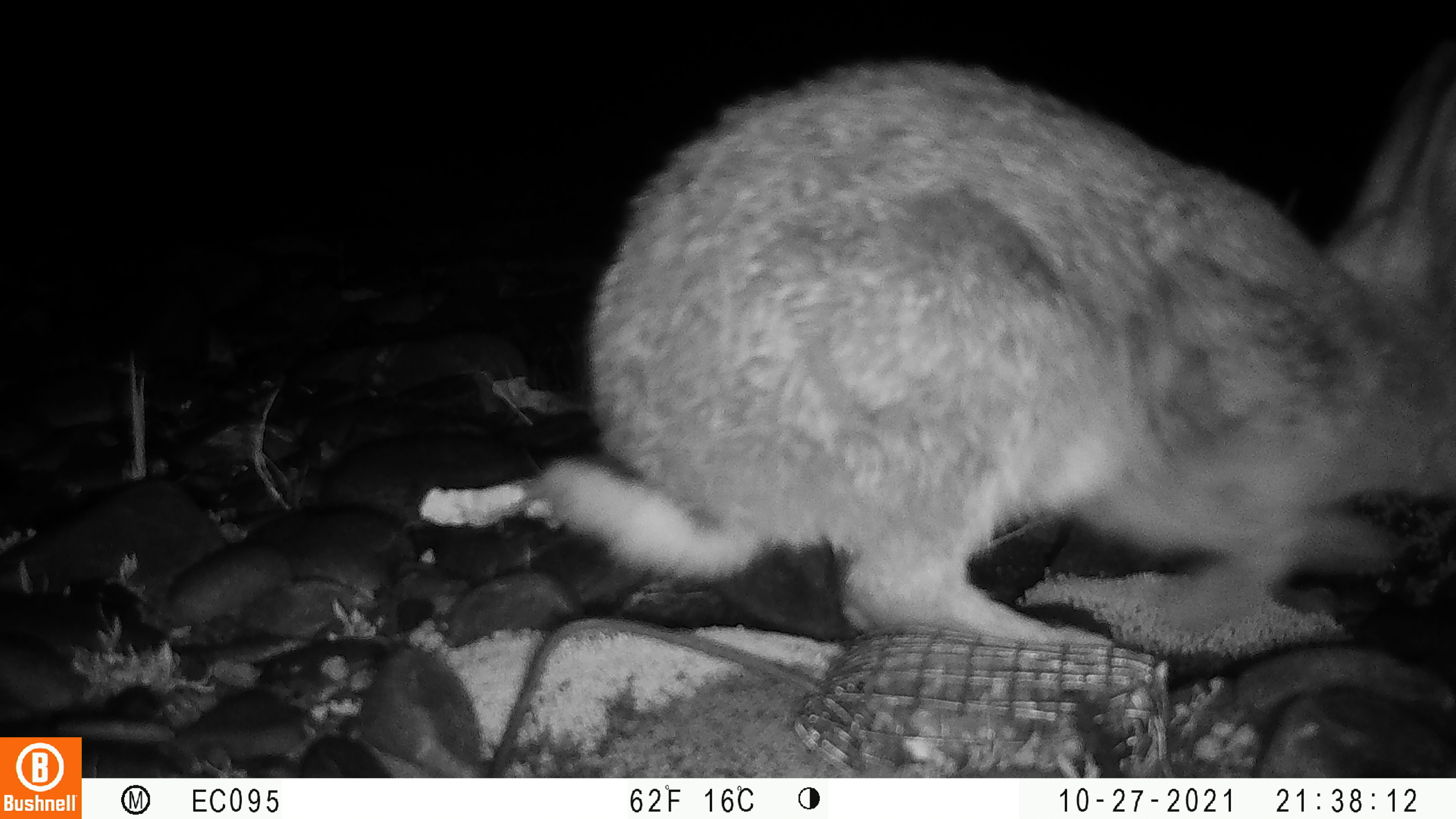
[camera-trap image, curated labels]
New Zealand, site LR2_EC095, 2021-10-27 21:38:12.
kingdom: Animalia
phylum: Chordata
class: Mammalia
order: Lagomorpha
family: Leporidae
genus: Oryctolagus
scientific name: Oryctolagus cuniculus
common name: european rabbit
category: rabbit